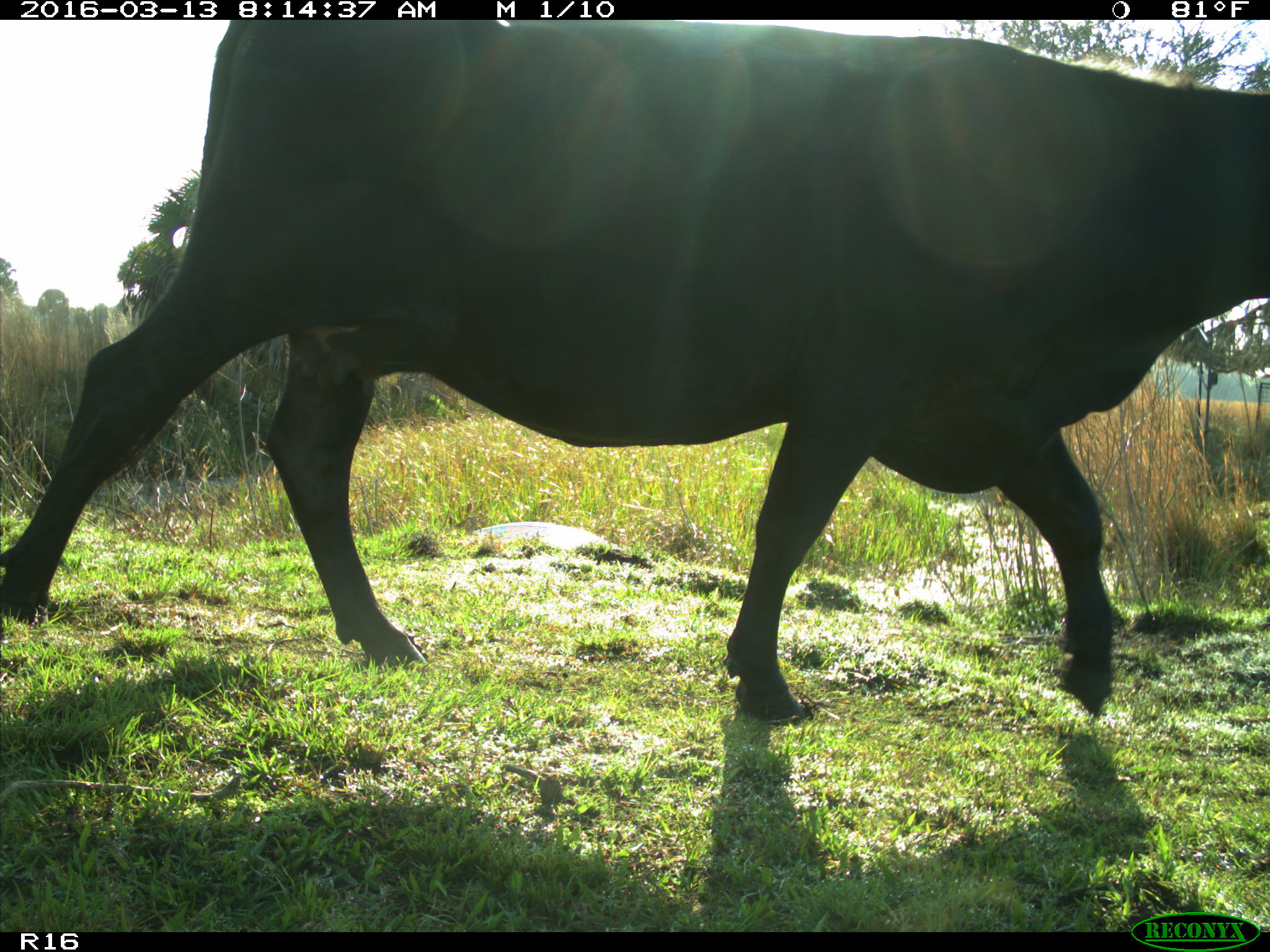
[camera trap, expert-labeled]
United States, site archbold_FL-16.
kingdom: Animalia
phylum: Chordata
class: Mammalia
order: Artiodactyla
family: Bovidae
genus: Bos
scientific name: Bos taurus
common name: domestic cow